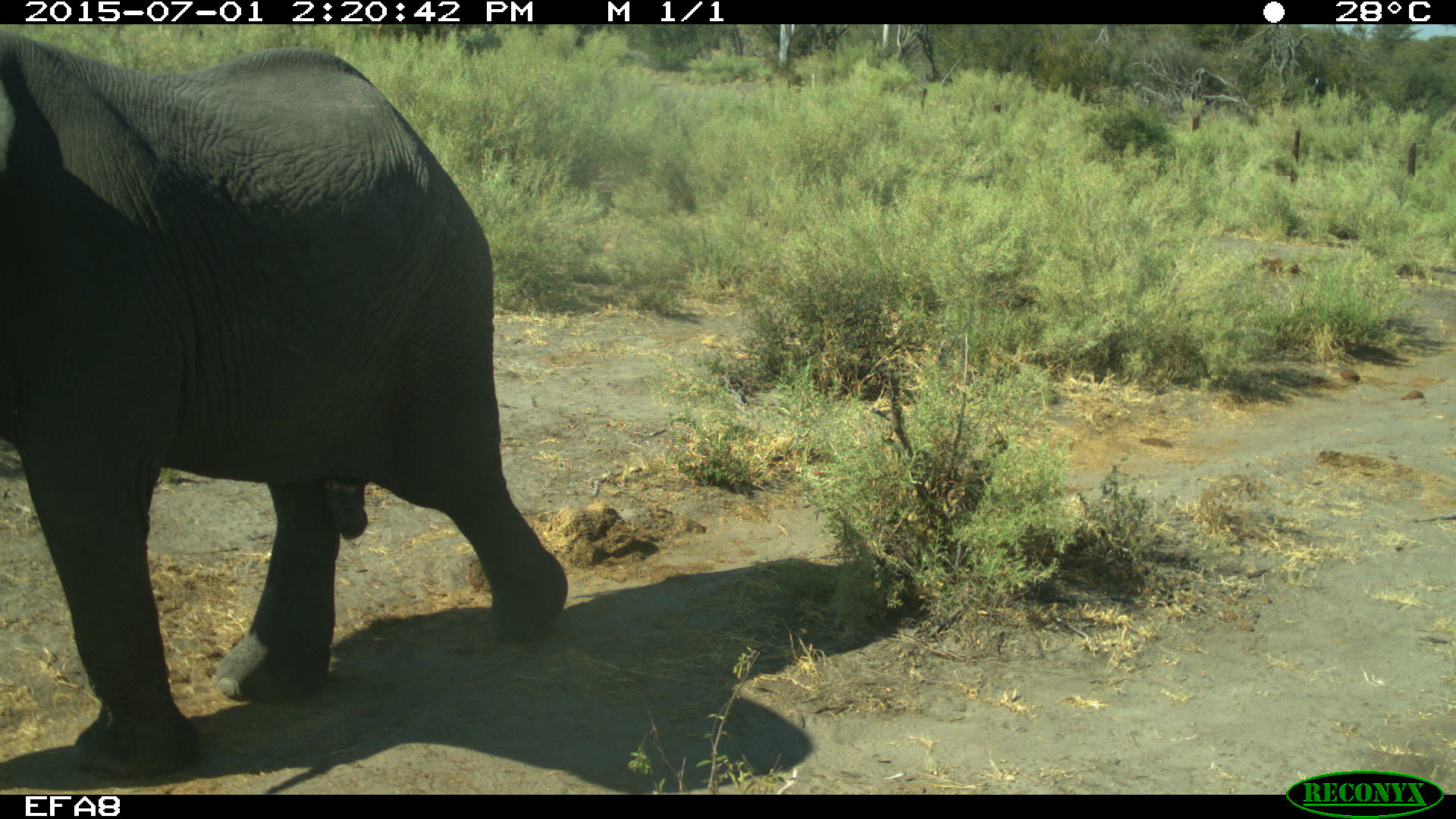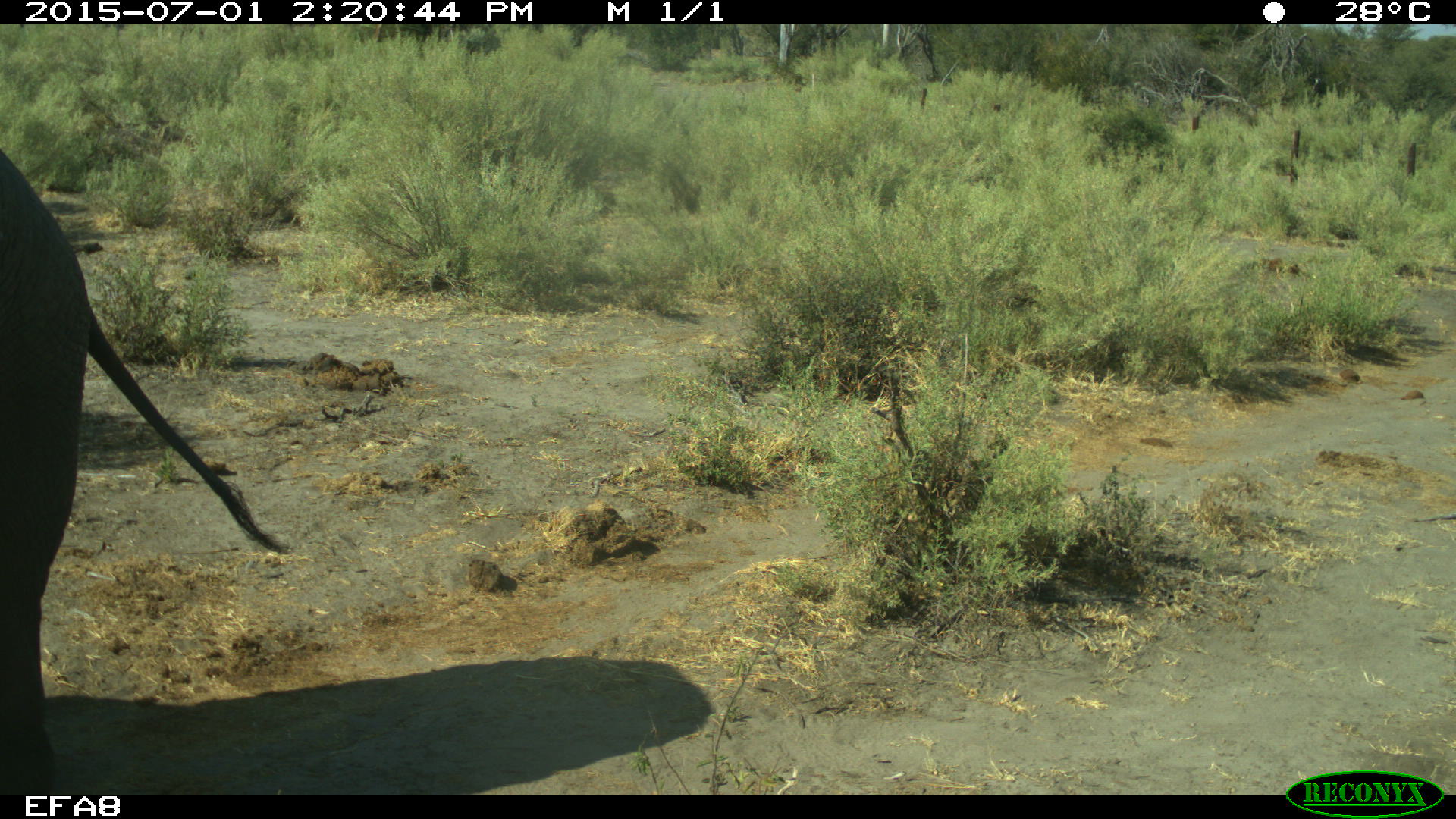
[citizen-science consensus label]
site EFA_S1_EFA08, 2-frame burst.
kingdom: Animalia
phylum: Chordata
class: Mammalia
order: Proboscidea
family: Elephantidae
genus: Loxodonta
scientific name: Loxodonta africana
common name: african bush elephant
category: elephant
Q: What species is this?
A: Elephant (african bush elephant) (Loxodonta africana).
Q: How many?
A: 1.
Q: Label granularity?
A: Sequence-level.